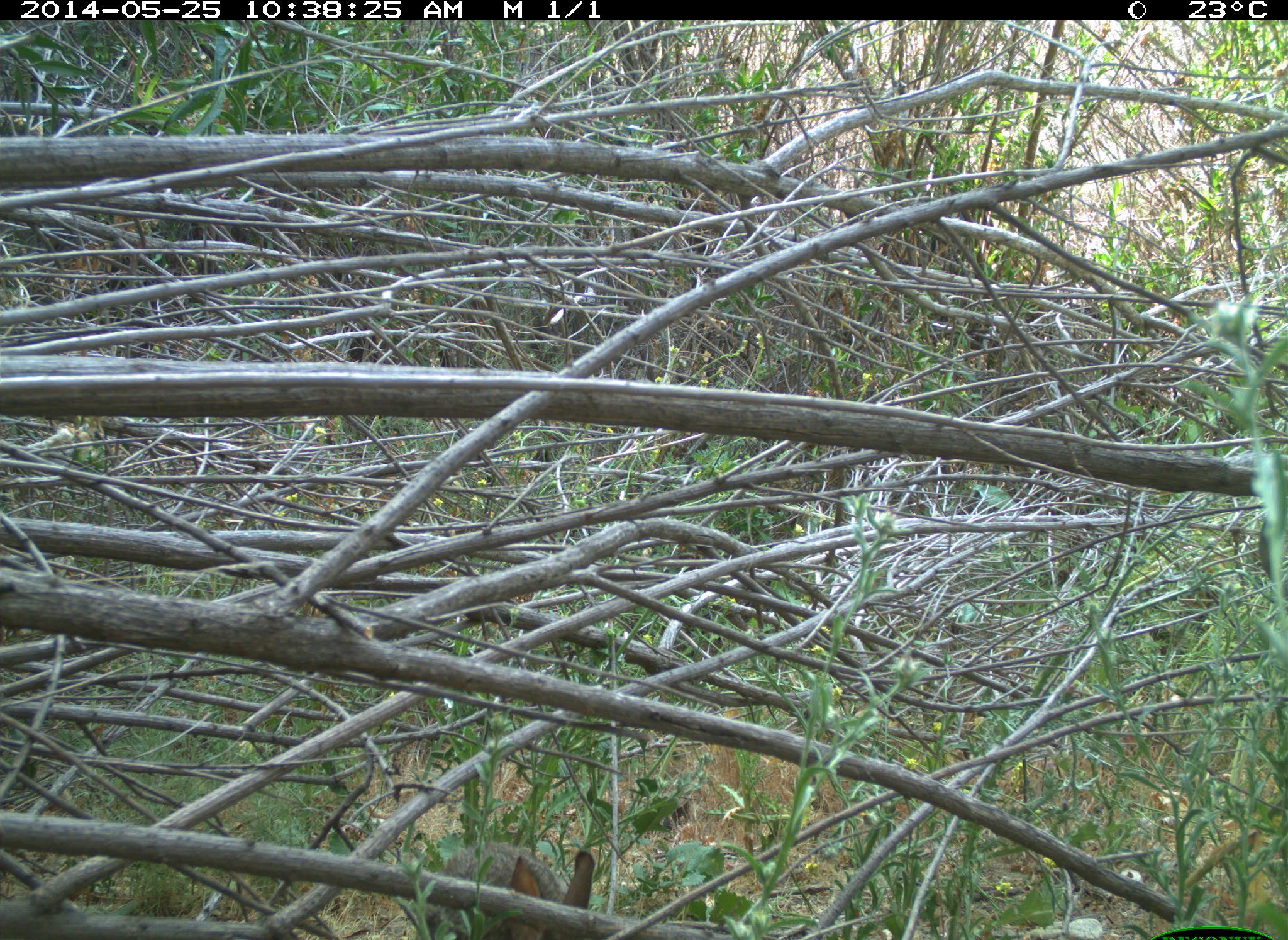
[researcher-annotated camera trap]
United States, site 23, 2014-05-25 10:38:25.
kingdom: Animalia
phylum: Chordata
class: Mammalia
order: Lagomorpha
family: Leporidae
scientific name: Leporidae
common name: rabbits and hares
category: rabbit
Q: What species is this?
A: Rabbit (rabbits and hares) (Leporidae).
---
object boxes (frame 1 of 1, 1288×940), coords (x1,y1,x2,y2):
rabbit: (397,850,603,940)